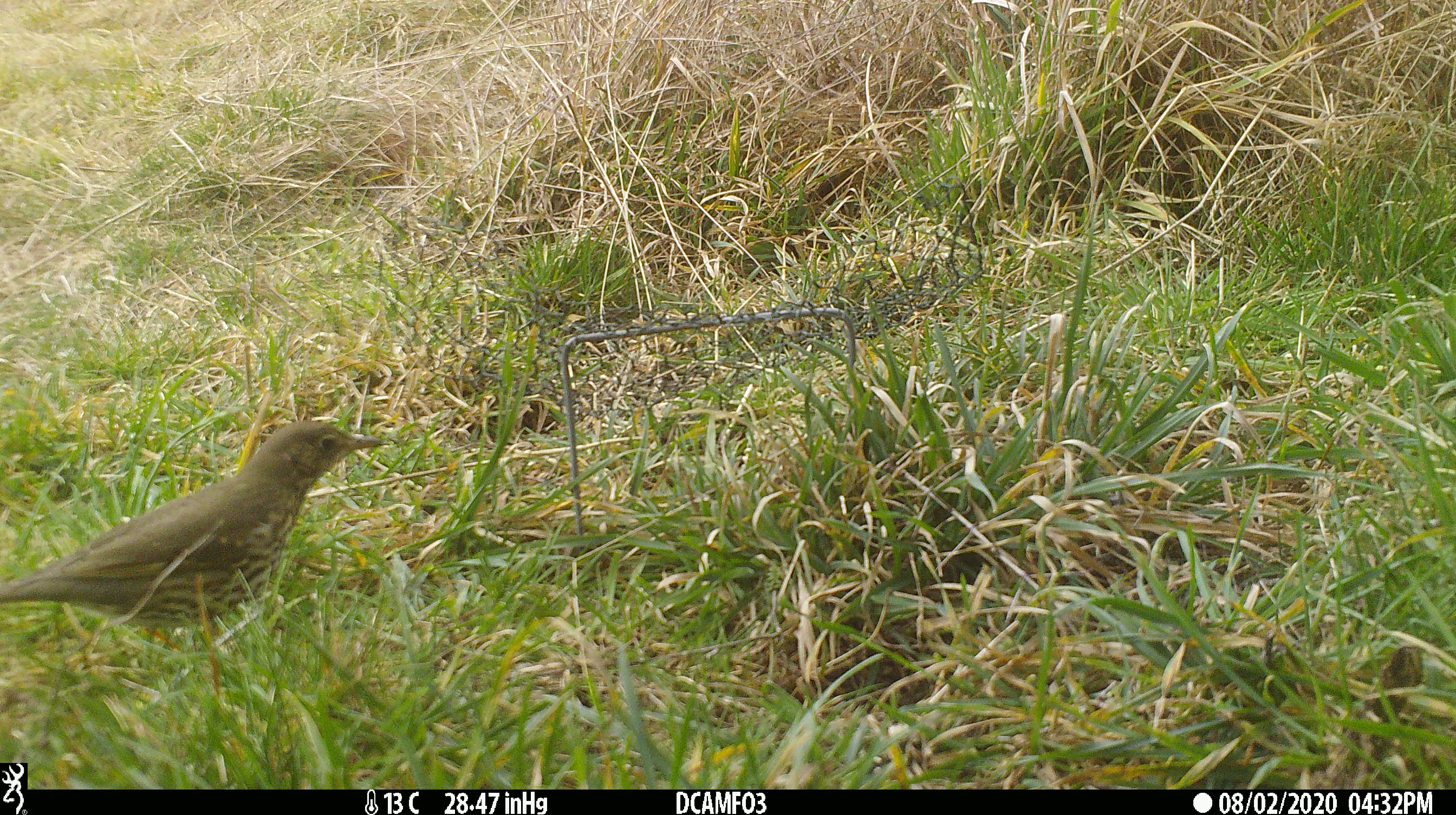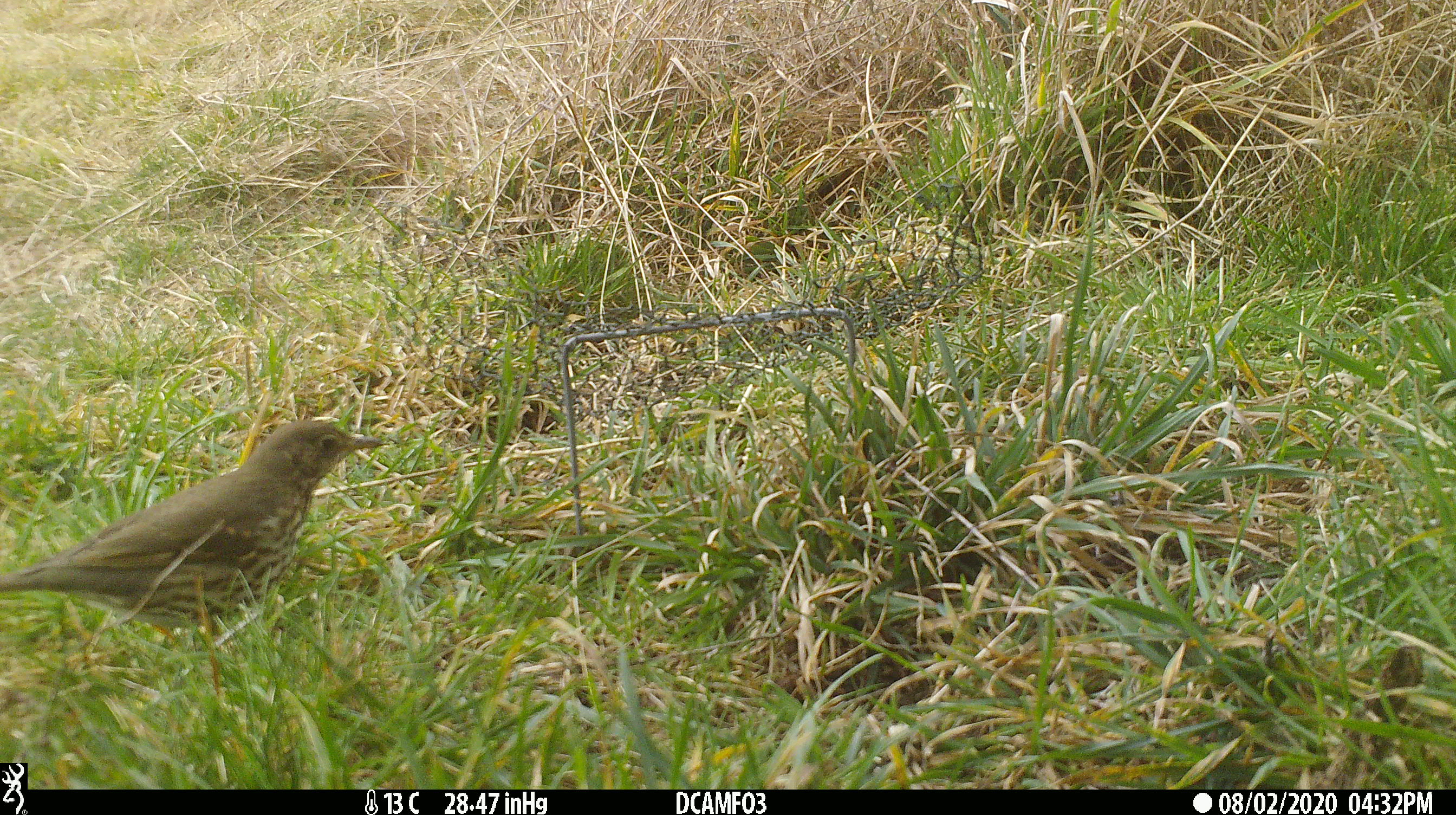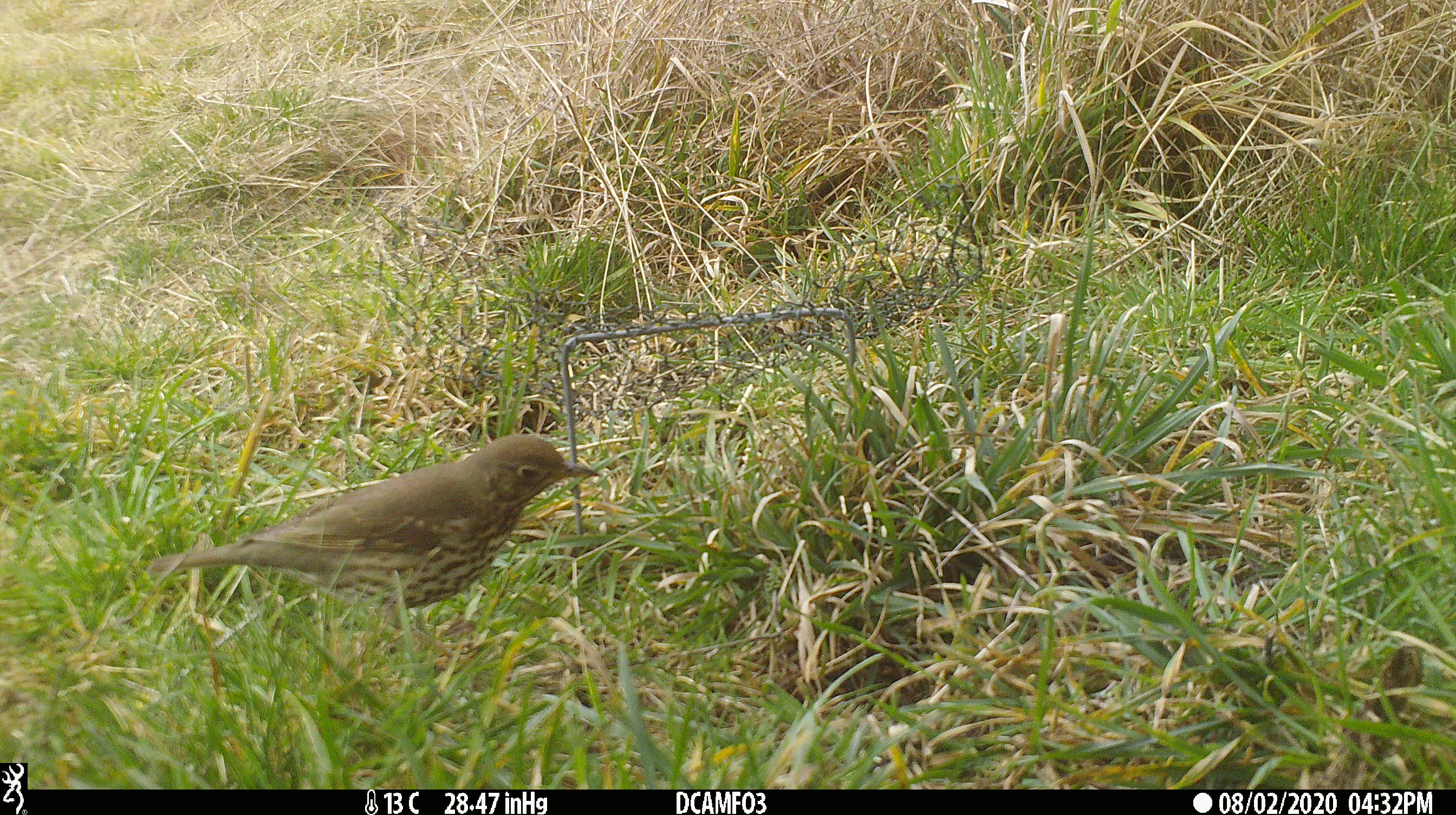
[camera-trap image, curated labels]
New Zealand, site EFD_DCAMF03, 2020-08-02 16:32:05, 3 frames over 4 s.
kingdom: Animalia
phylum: Chordata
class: Aves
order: Passeriformes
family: Turdidae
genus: Turdus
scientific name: Turdus philomelos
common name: song thrush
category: thrush